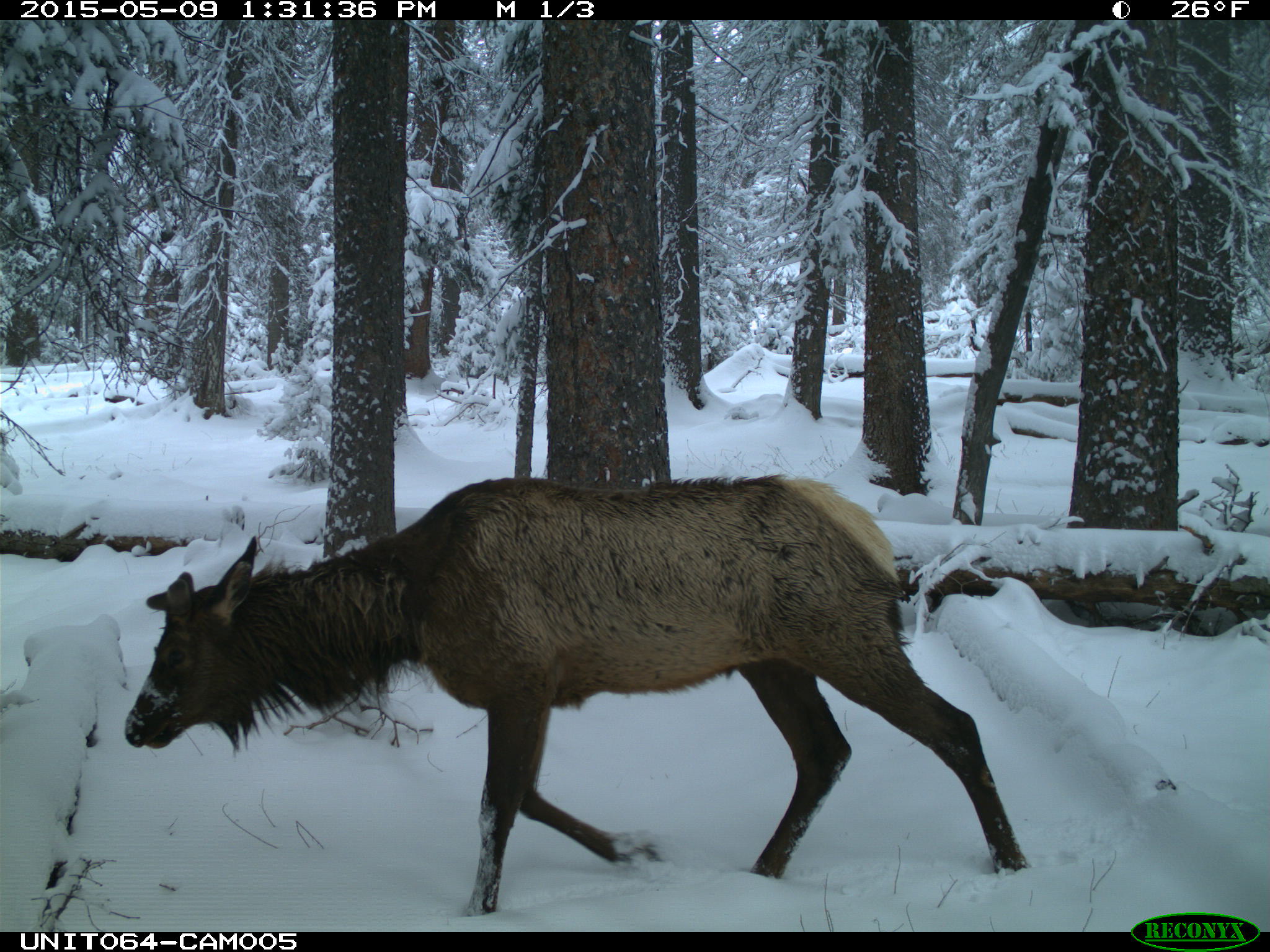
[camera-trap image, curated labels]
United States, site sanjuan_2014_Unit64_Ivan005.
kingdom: Animalia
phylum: Chordata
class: Mammalia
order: Artiodactyla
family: Cervidae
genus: Cervus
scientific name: Cervus elaphus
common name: red deer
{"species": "Cervus elaphus (red deer)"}